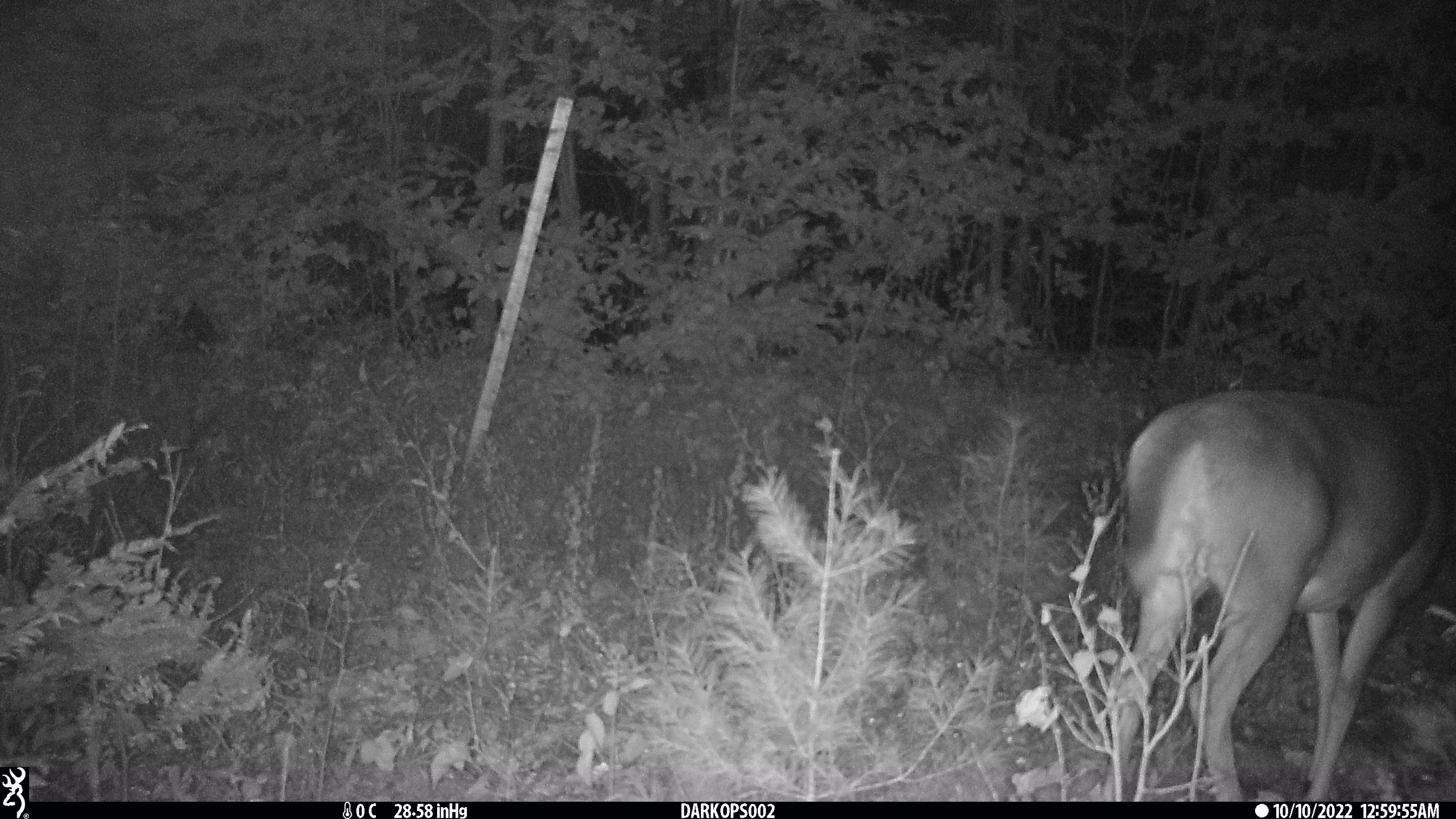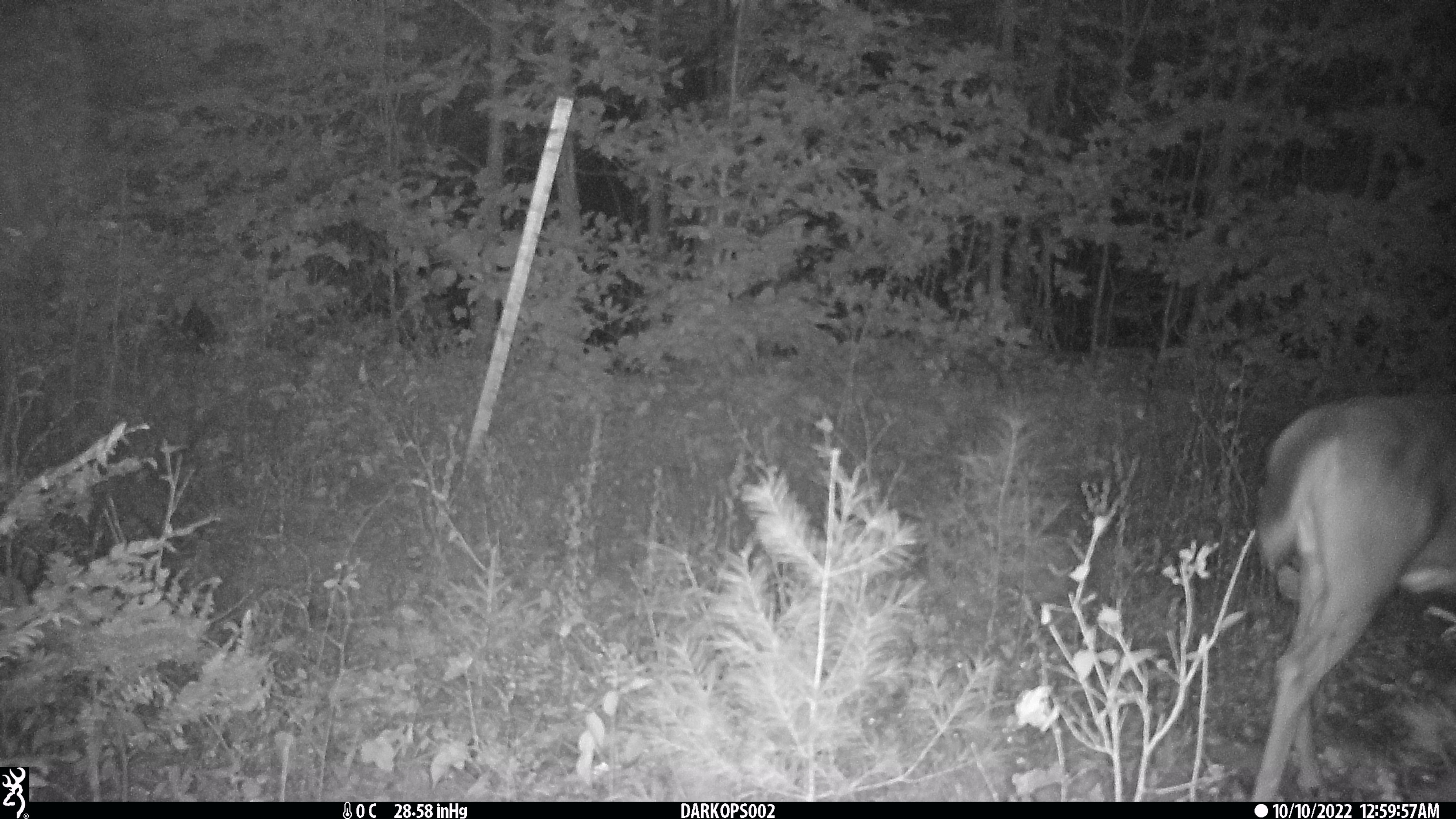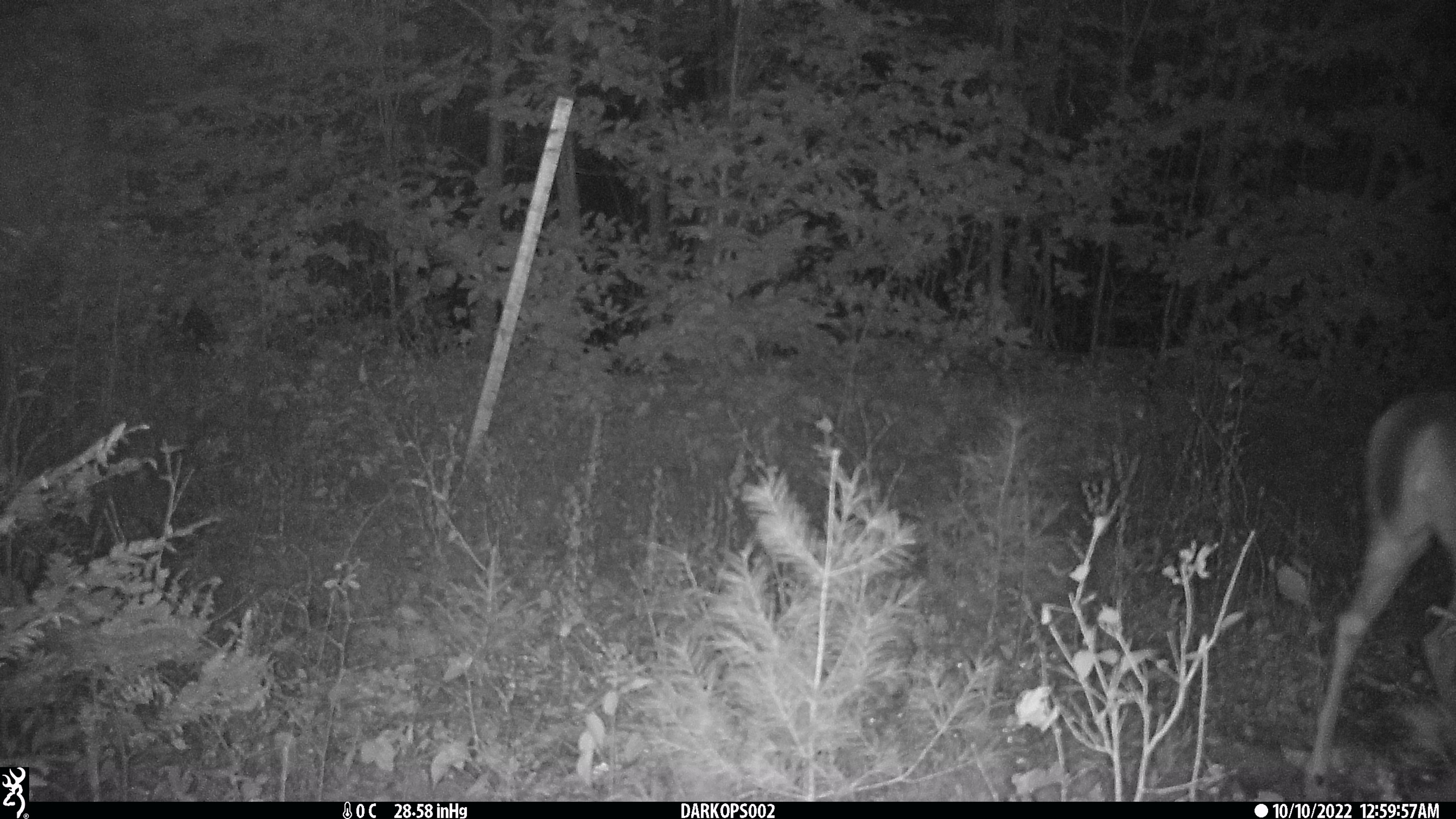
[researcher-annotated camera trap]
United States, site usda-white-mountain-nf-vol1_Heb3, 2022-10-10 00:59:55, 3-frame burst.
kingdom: Animalia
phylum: Chordata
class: Mammalia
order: Artiodactyla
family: Cervidae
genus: Odocoileus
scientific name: Odocoileus virginianus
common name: white-tailed deer